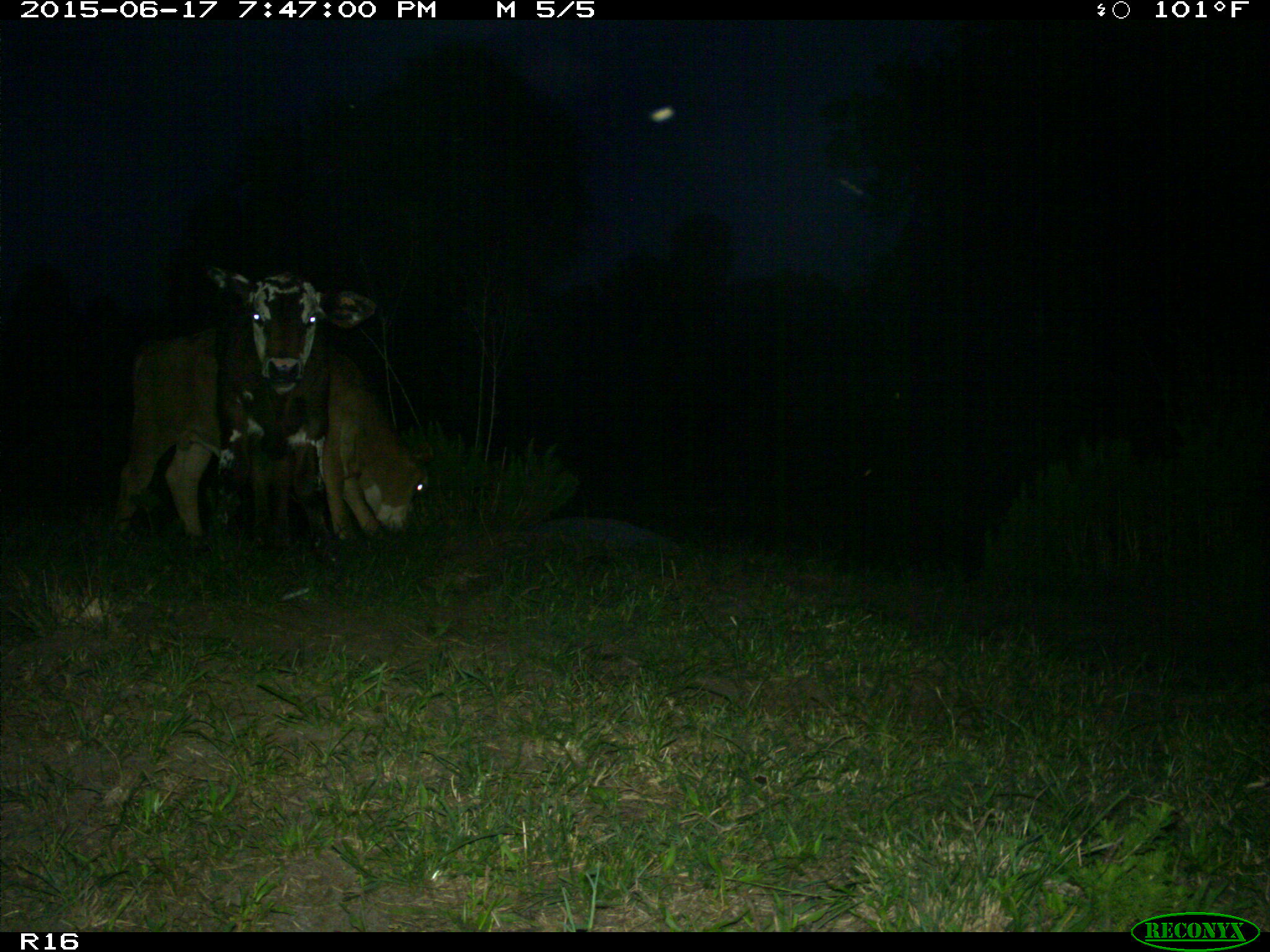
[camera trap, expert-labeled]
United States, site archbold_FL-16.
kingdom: Animalia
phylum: Chordata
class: Mammalia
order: Artiodactyla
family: Bovidae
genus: Bos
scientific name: Bos taurus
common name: domestic cow